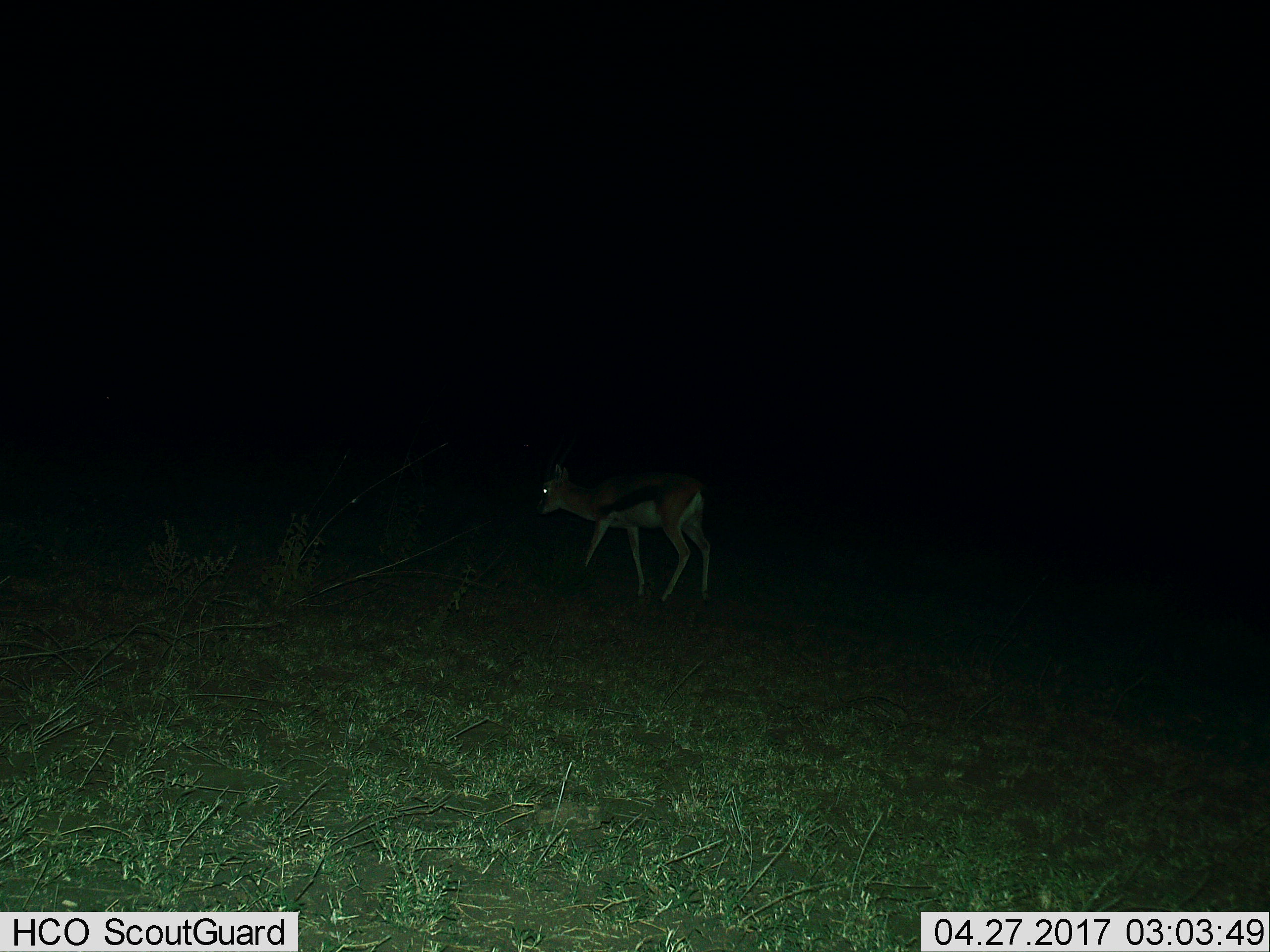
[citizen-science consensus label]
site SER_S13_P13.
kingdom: Animalia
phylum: Chordata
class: Mammalia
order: Artiodactyla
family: Bovidae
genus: Eudorcas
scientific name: Eudorcas thomsonii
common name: thomson's gazelle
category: gazellethomsons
Gazellethomsons (thomson's gazelle) (Eudorcas thomsonii), count 1. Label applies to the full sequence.